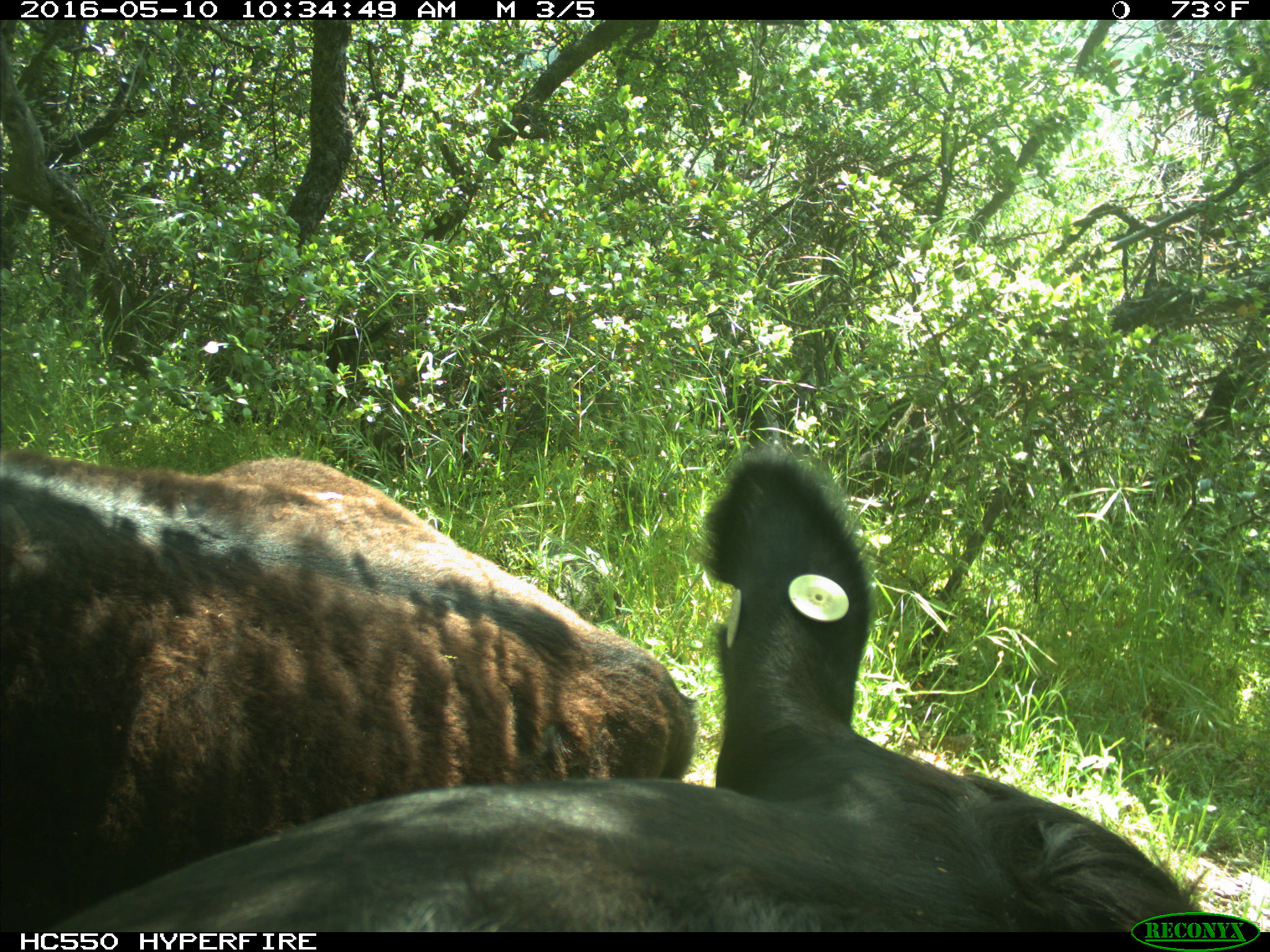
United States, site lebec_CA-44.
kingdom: Animalia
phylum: Chordata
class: Mammalia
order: Artiodactyla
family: Bovidae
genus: Bos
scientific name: Bos taurus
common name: domestic cow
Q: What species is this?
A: Bos taurus (domestic cow).